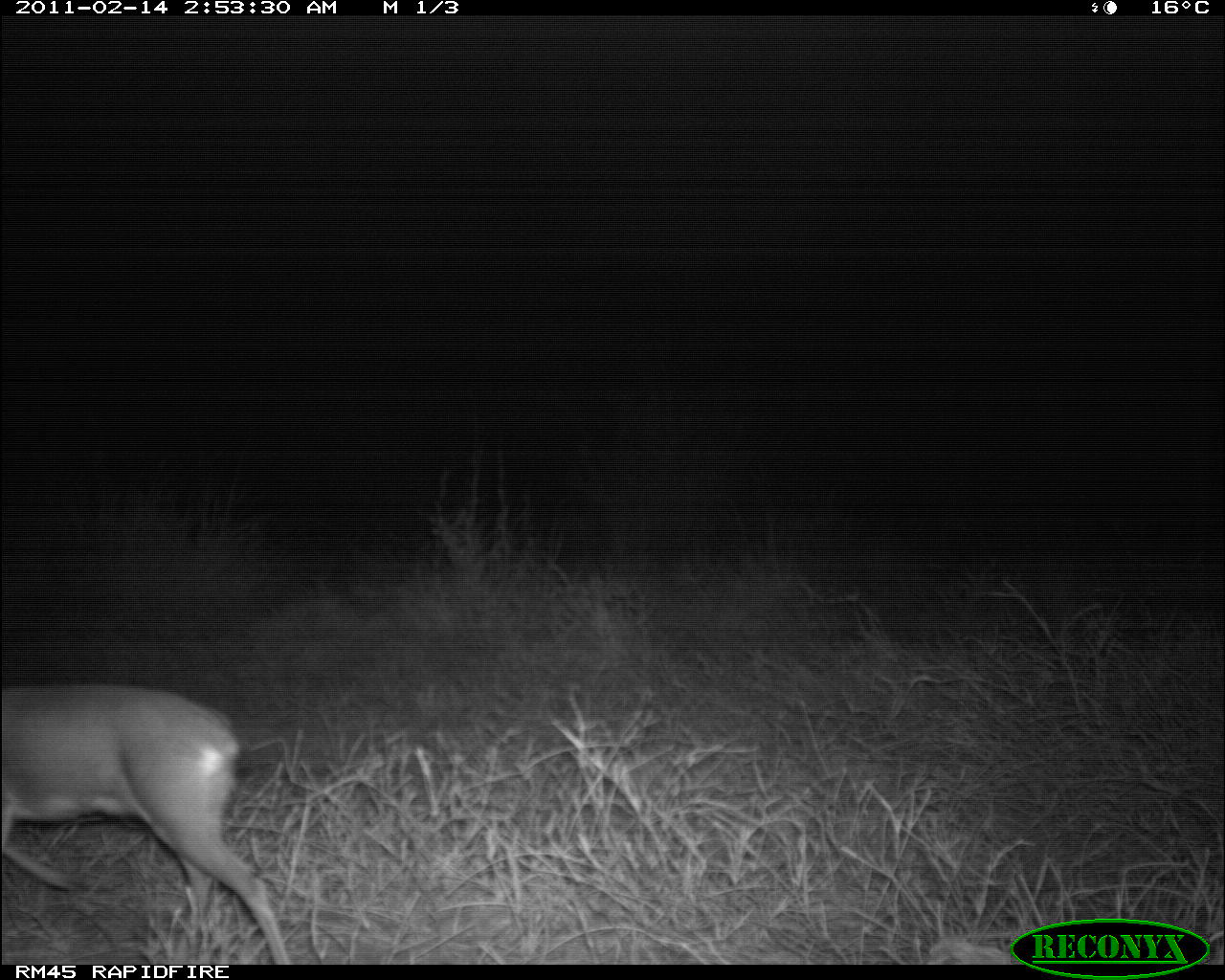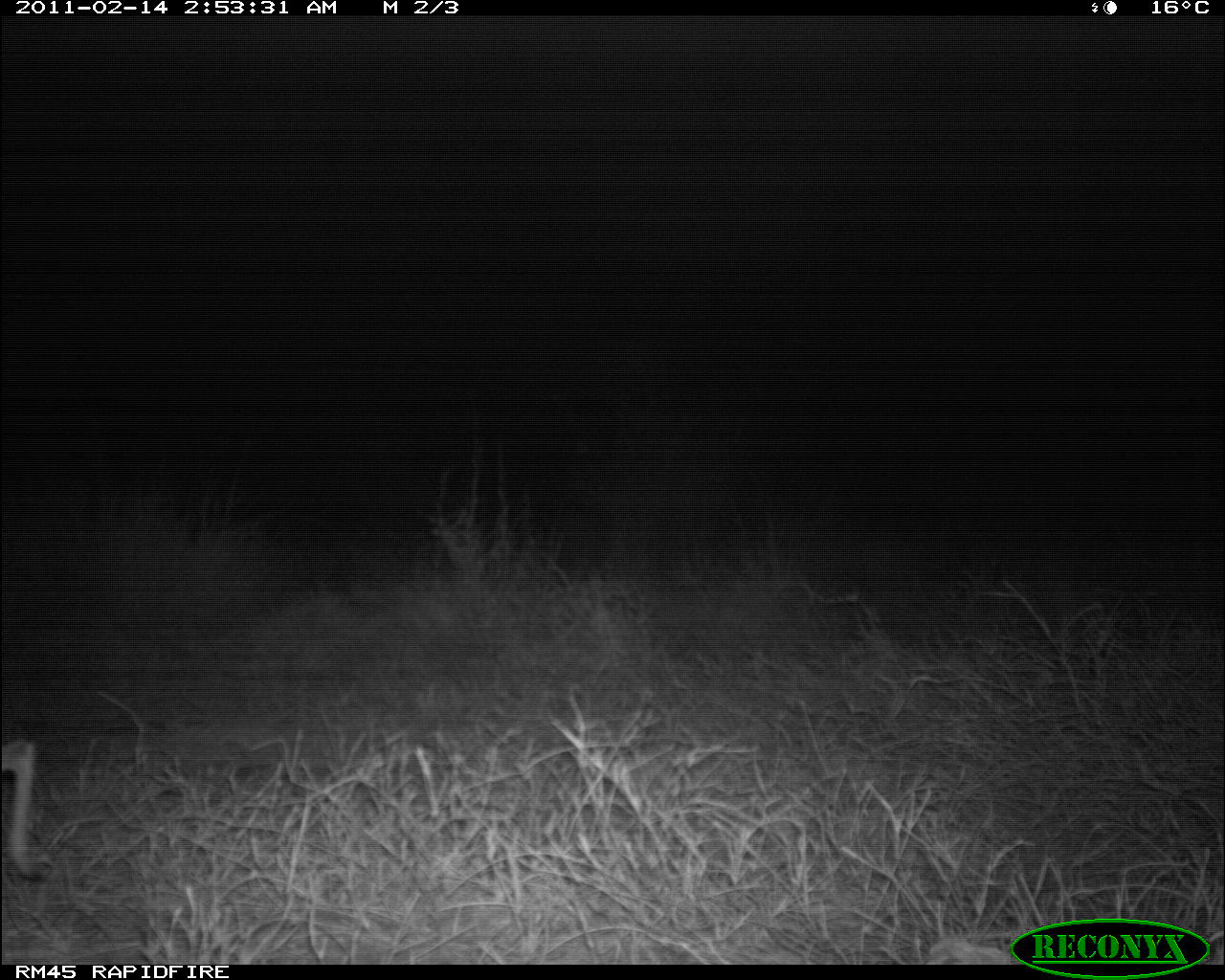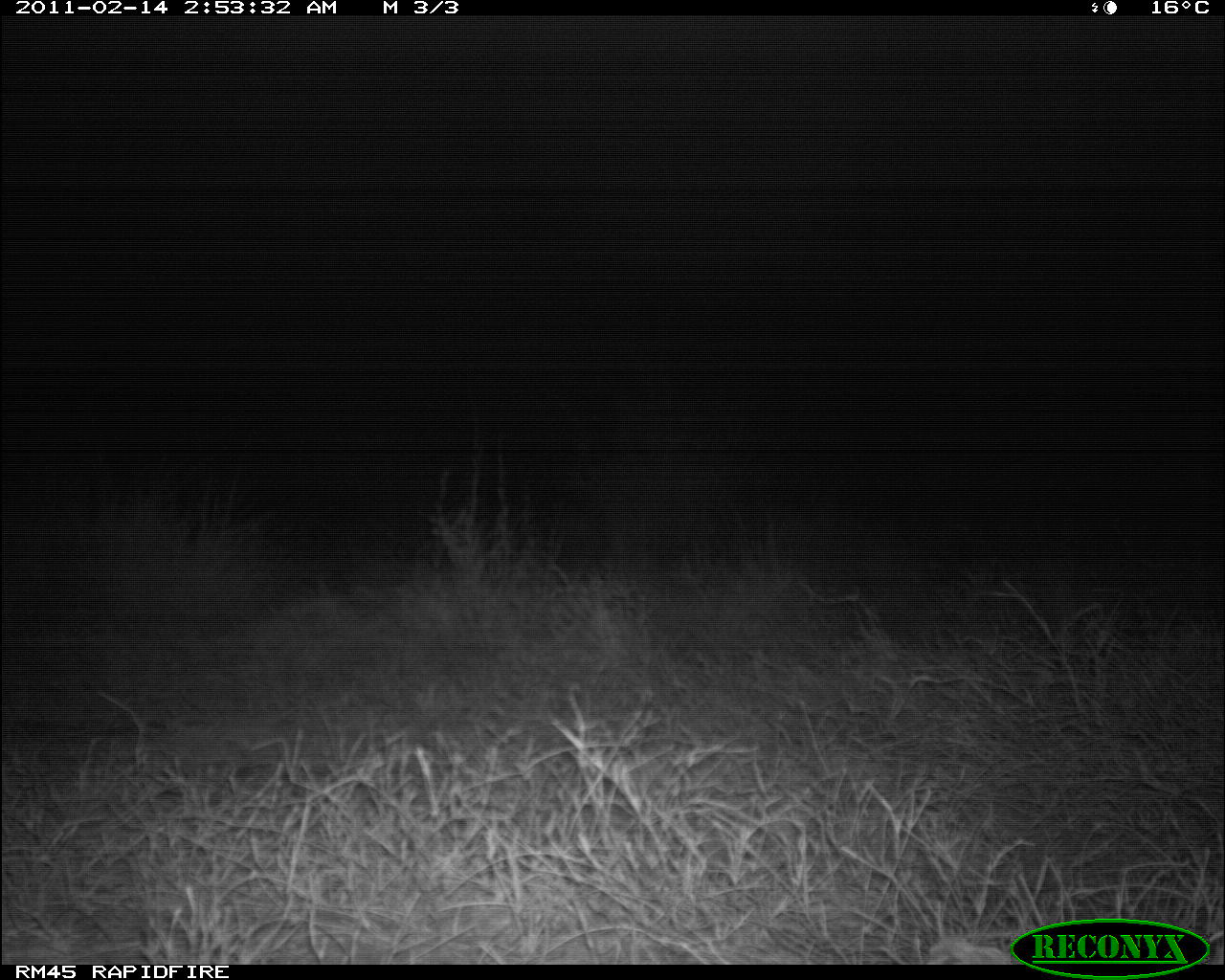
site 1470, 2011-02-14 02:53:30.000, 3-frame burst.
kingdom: Animalia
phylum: Chordata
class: Mammalia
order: Artiodactyla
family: Bovidae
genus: Madoqua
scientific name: Madoqua guentheri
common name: günther's dik-dik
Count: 1.